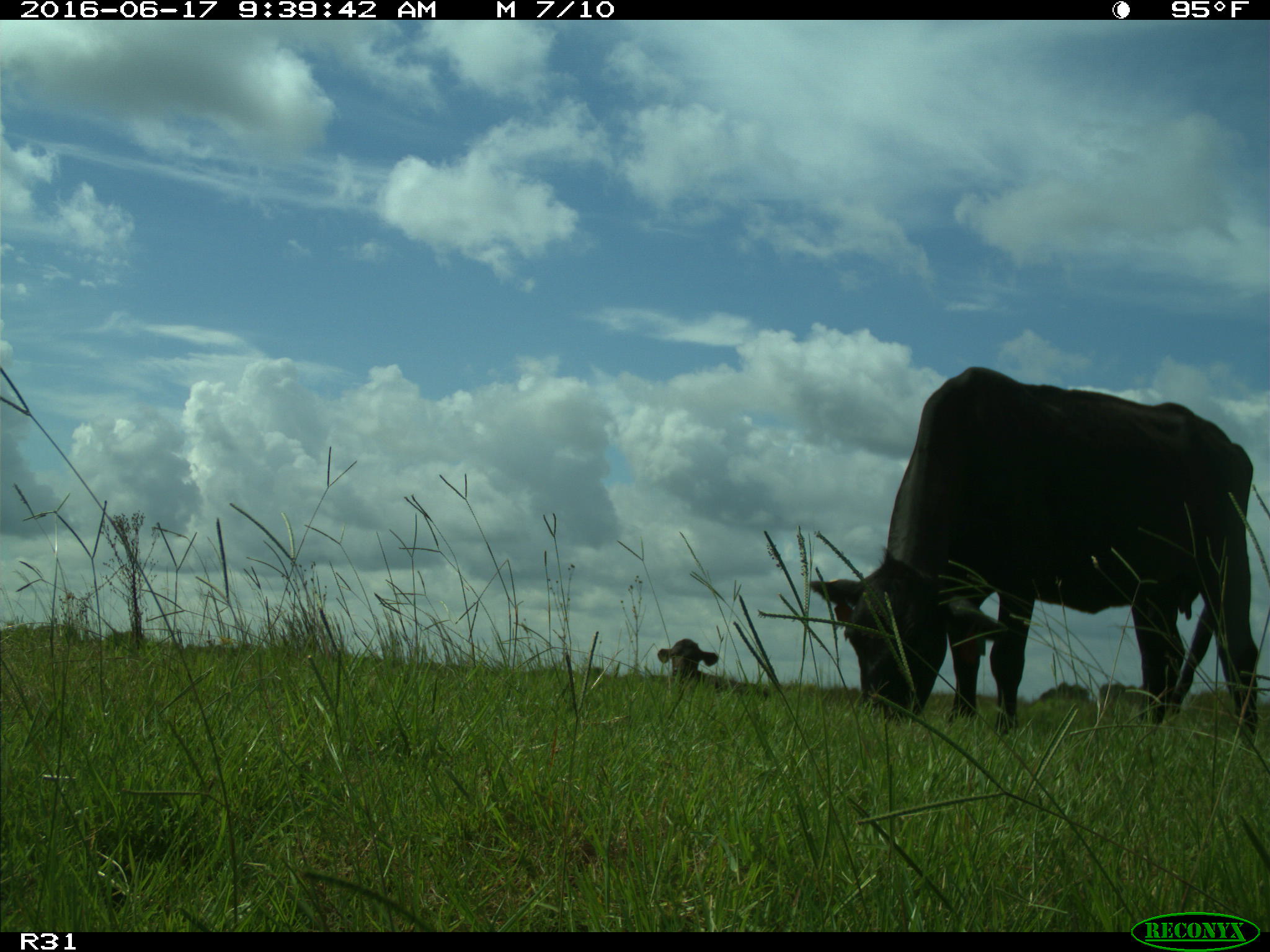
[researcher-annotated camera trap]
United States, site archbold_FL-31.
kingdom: Animalia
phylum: Chordata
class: Mammalia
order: Artiodactyla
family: Bovidae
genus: Bos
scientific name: Bos taurus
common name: domestic cow